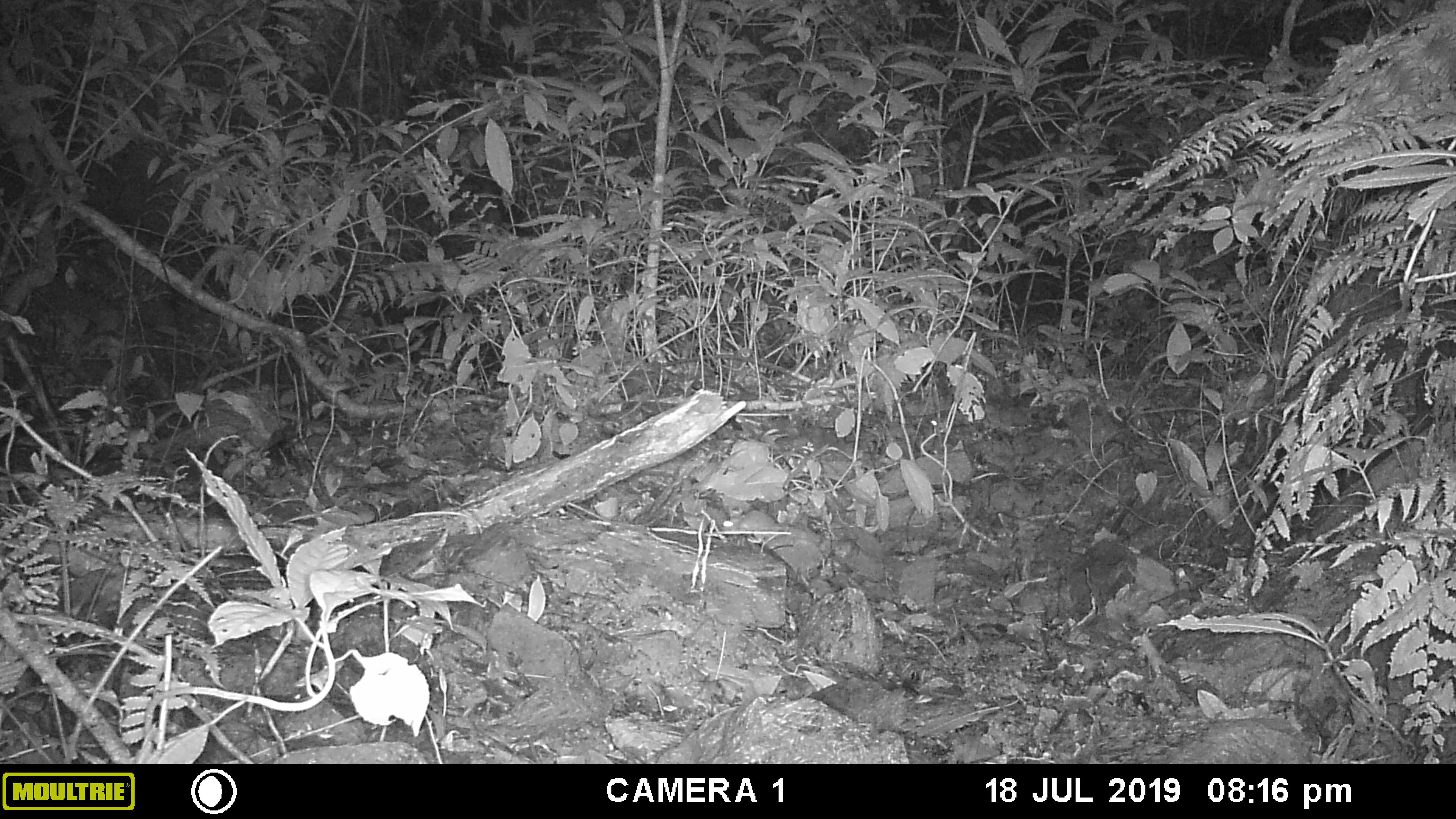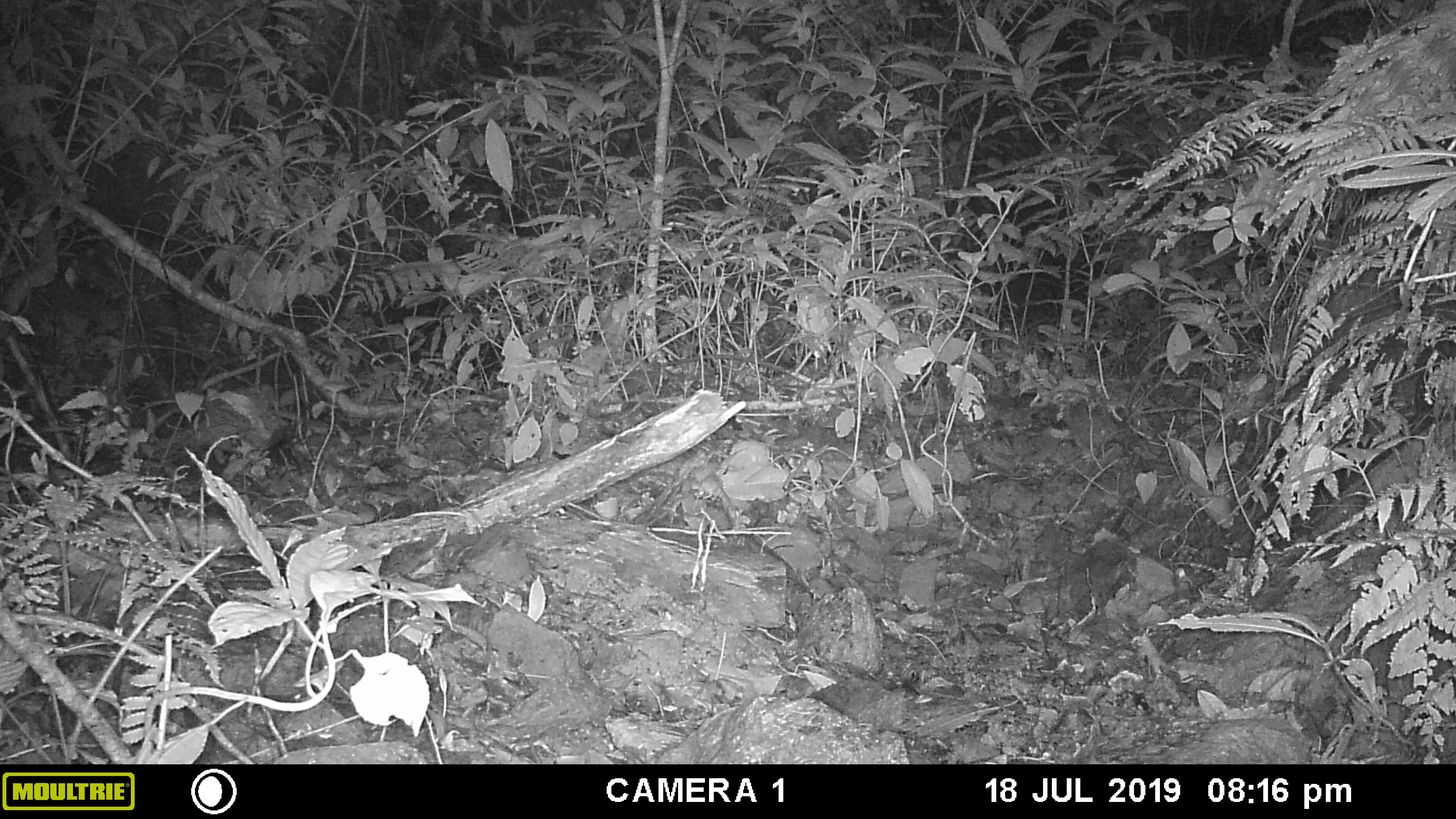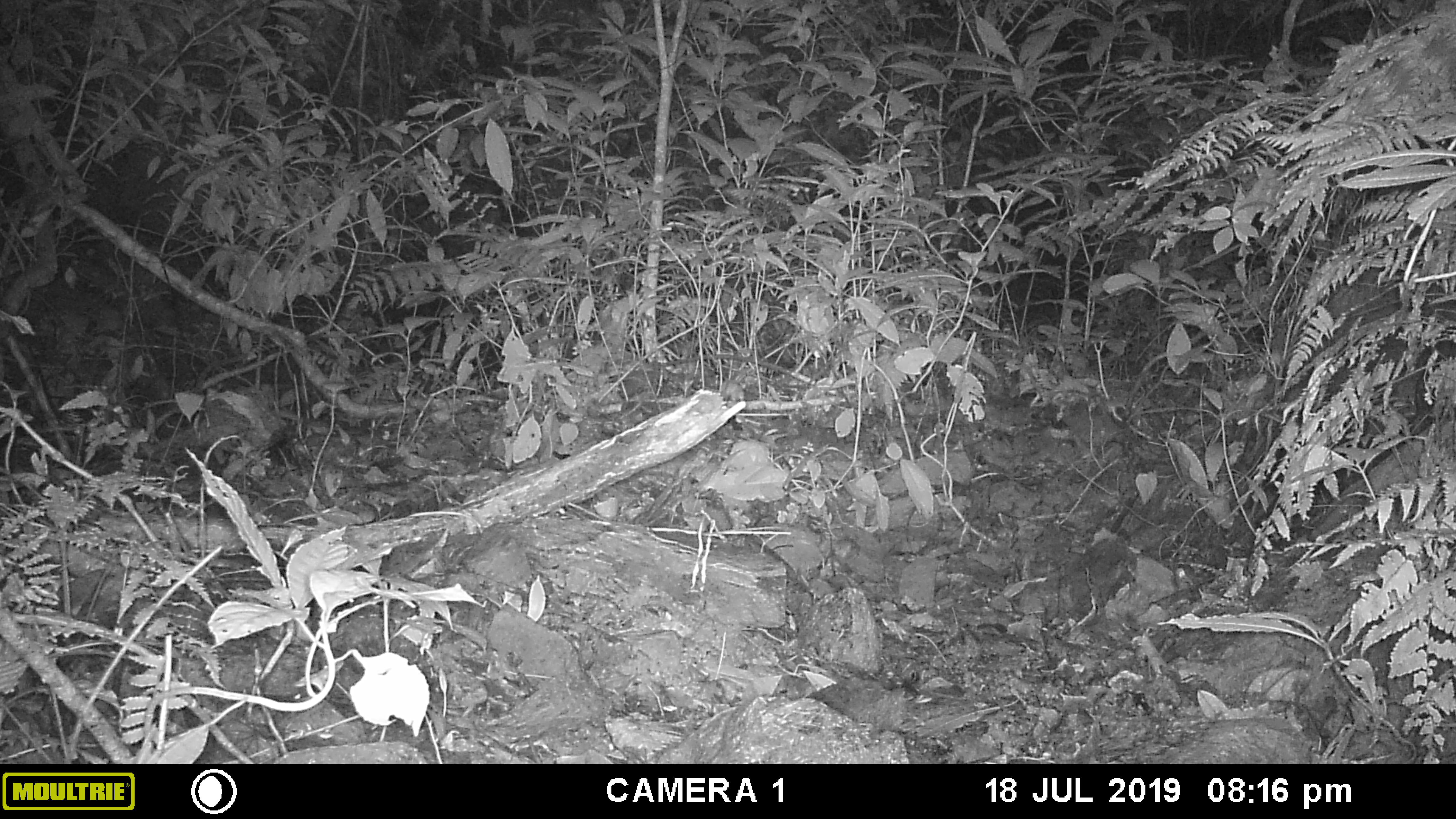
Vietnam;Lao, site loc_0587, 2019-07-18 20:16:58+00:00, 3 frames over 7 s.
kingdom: Animalia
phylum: Chordata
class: Mammalia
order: Rodentia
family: Muridae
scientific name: Muridae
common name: old-world mice and rats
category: unidentified murid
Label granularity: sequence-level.